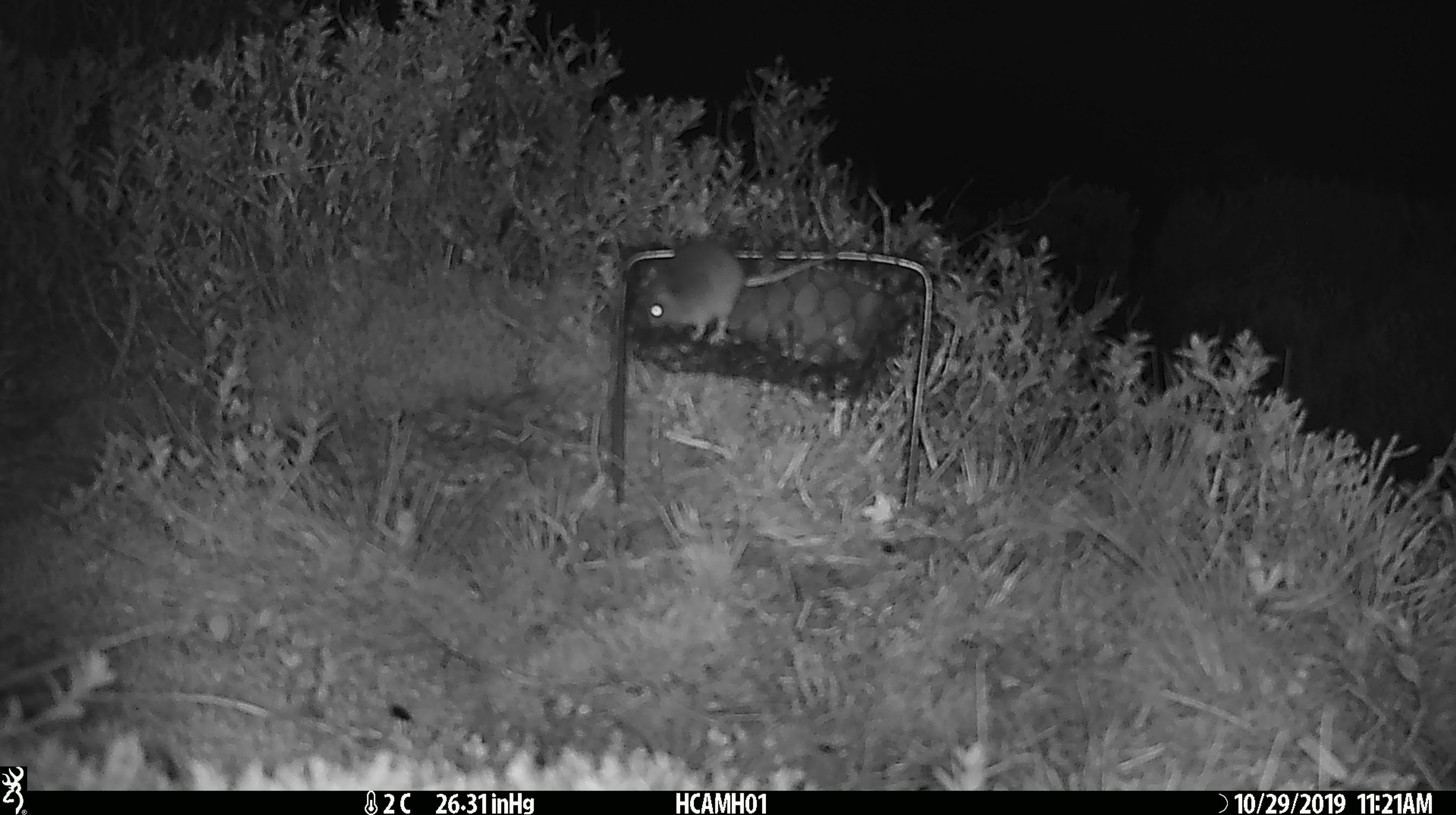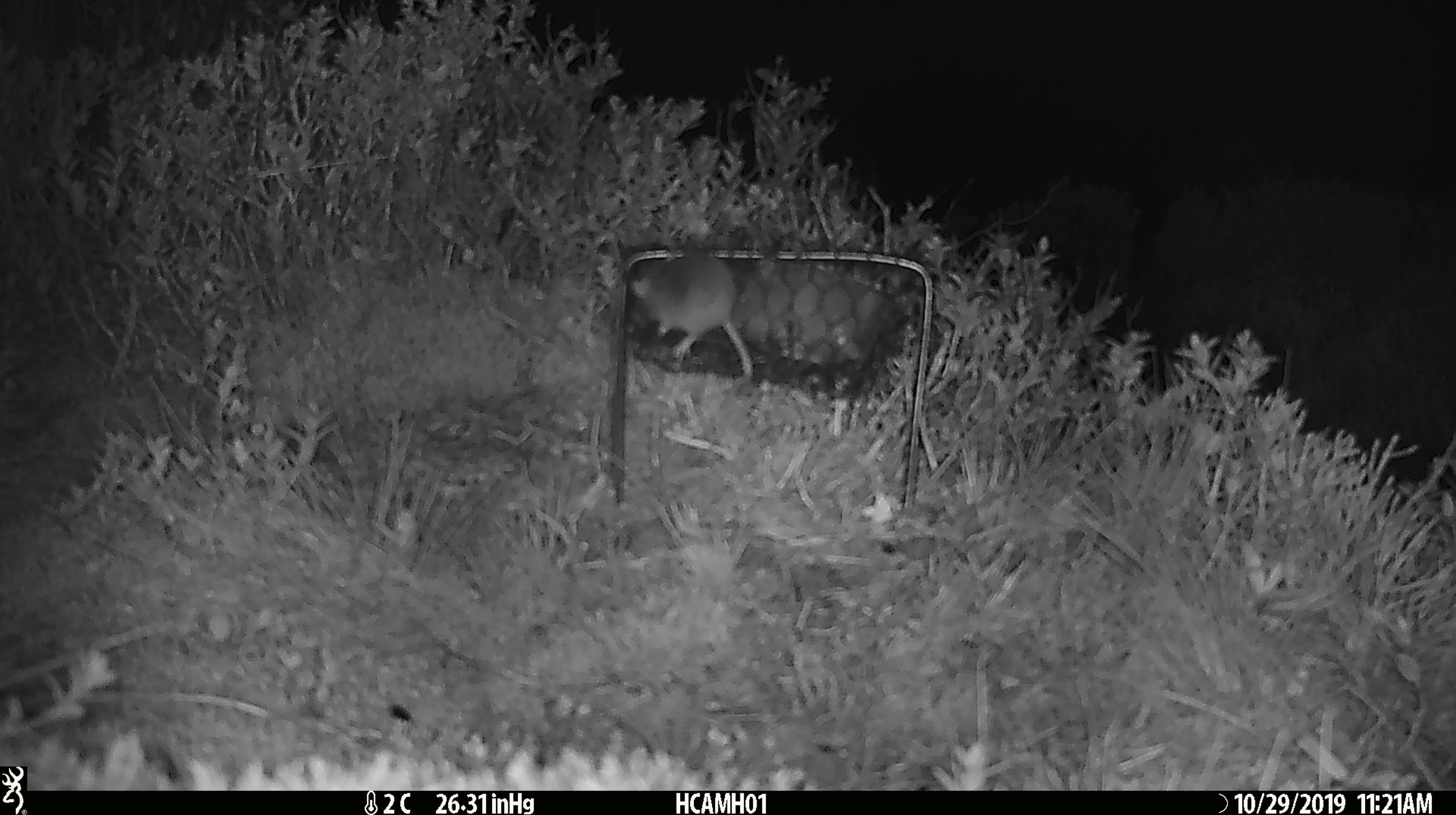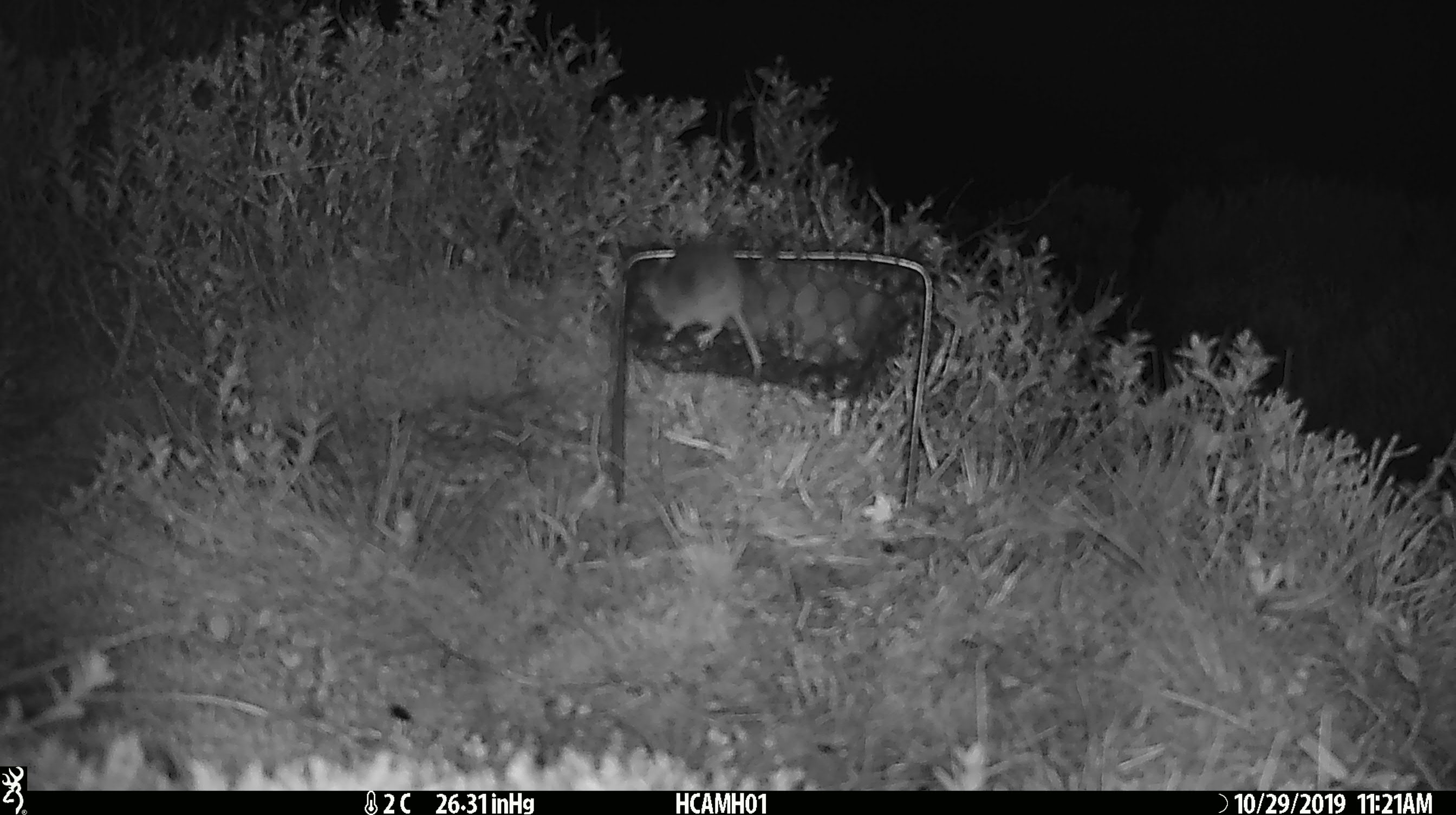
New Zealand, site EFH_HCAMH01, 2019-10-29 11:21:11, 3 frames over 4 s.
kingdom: Animalia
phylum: Chordata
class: Mammalia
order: Rodentia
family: Muridae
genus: Mus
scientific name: Mus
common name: mouse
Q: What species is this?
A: Mouse (Mus).